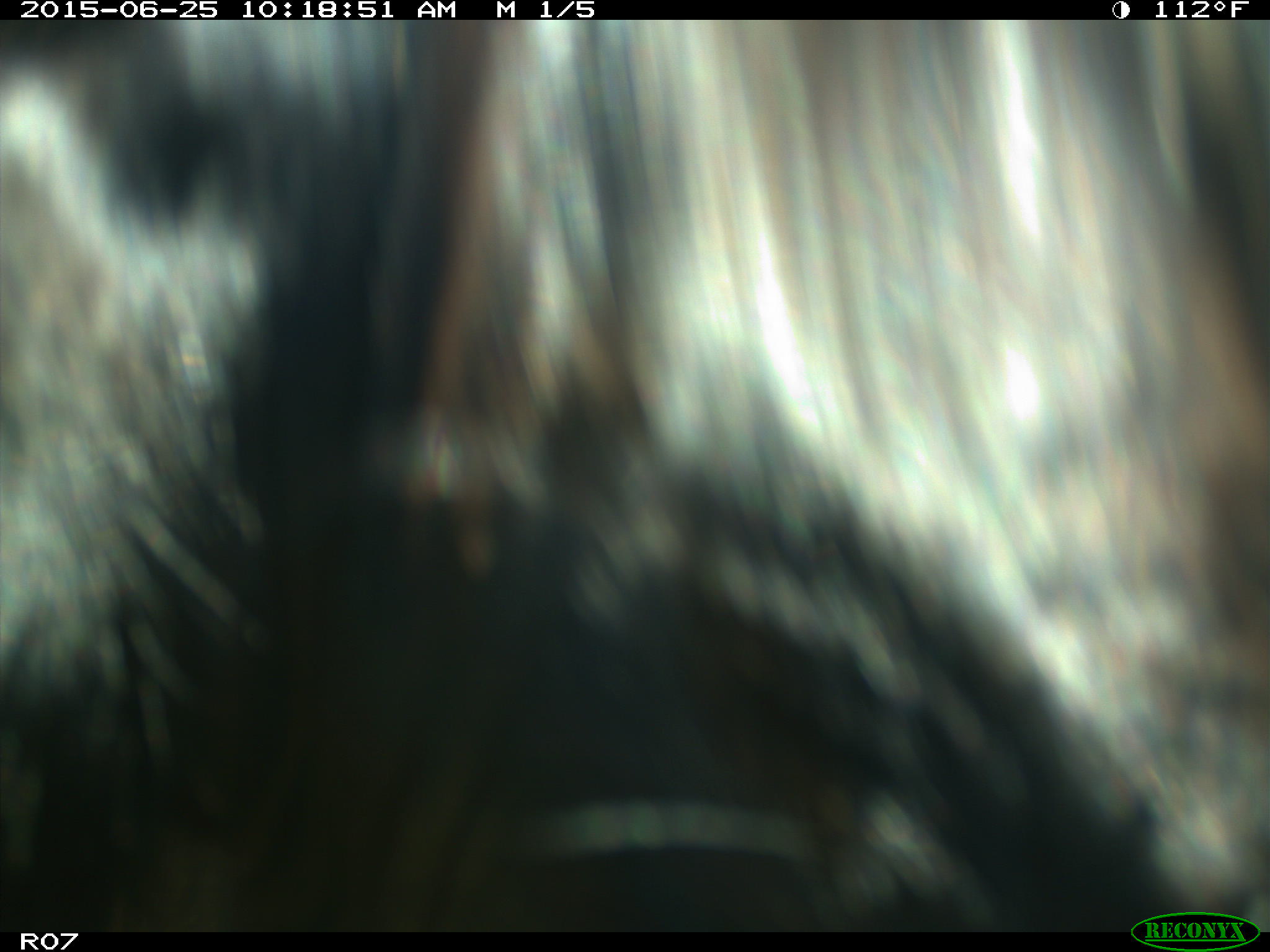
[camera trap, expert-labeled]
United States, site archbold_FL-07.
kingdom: Animalia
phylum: Chordata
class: Mammalia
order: Artiodactyla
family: Bovidae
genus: Bos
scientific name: Bos taurus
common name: domestic cow